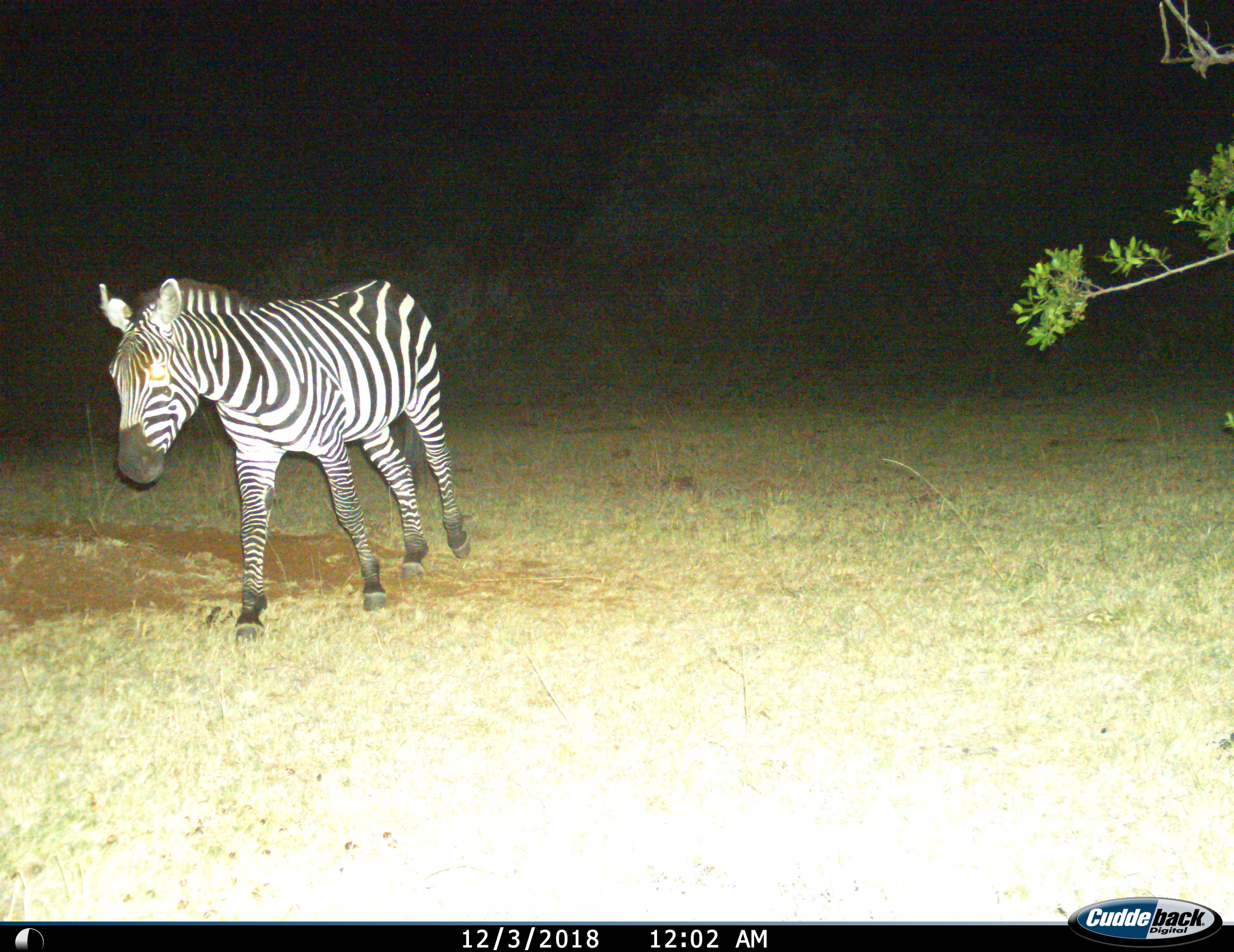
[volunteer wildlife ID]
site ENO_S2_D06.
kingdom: Animalia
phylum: Chordata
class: Mammalia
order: Perissodactyla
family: Equidae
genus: Equus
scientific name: Equus quagga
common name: plains zebra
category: zebraplains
Zebraplains (plains zebra) (Equus quagga), count 1. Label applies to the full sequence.